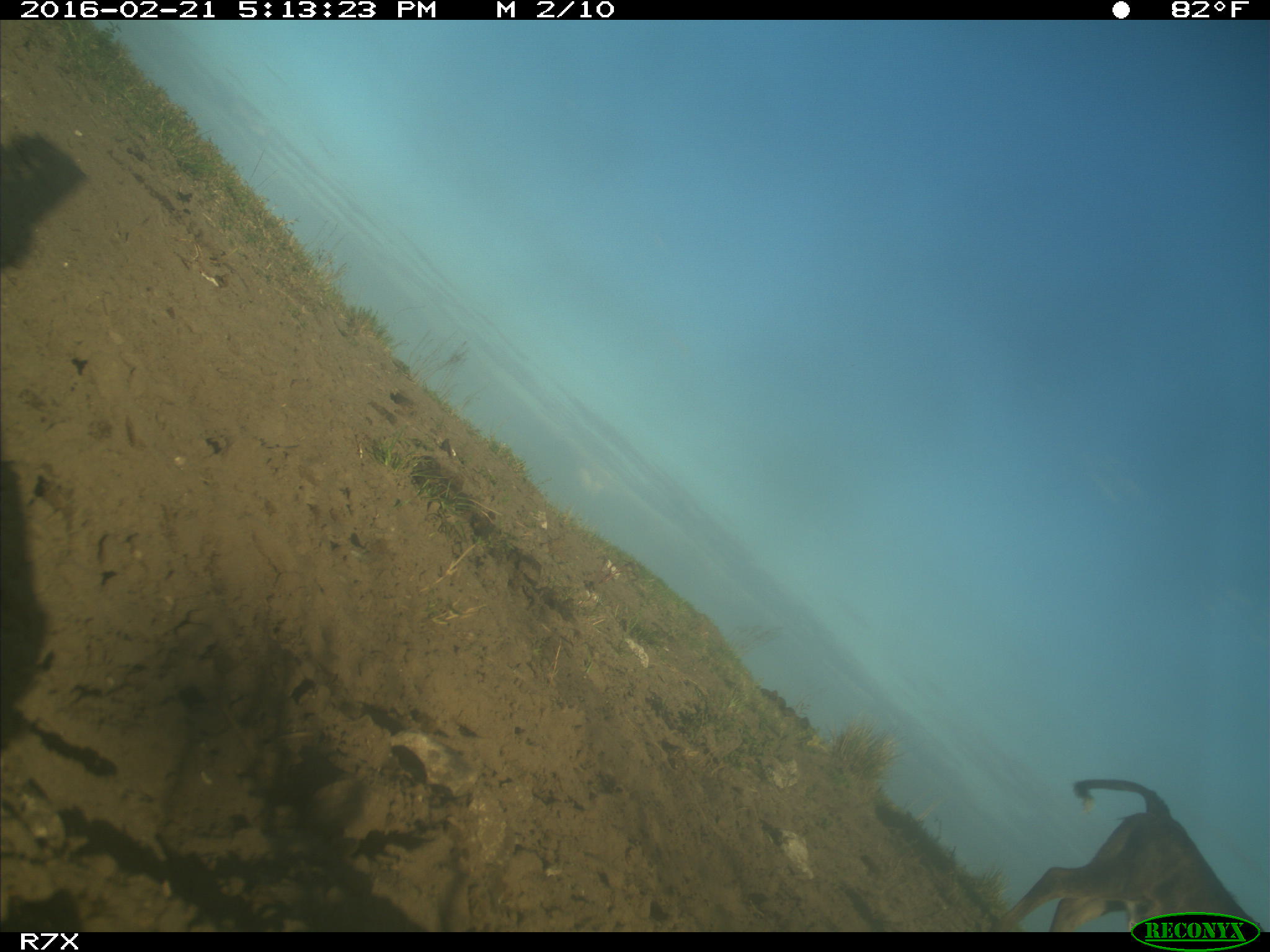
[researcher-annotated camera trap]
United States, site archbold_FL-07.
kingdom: Animalia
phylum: Chordata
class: Mammalia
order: Artiodactyla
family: Bovidae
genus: Bos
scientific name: Bos taurus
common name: domestic cow